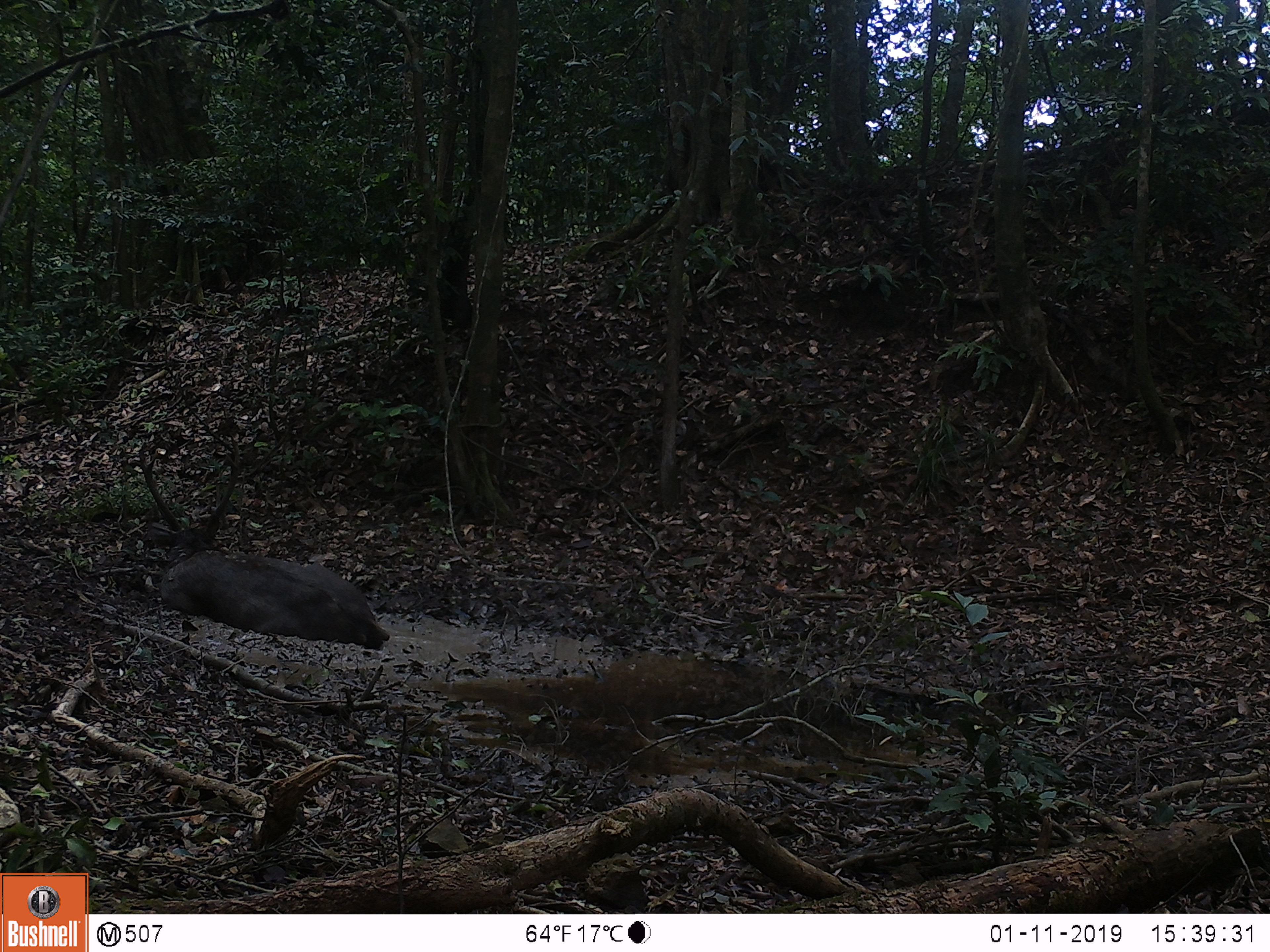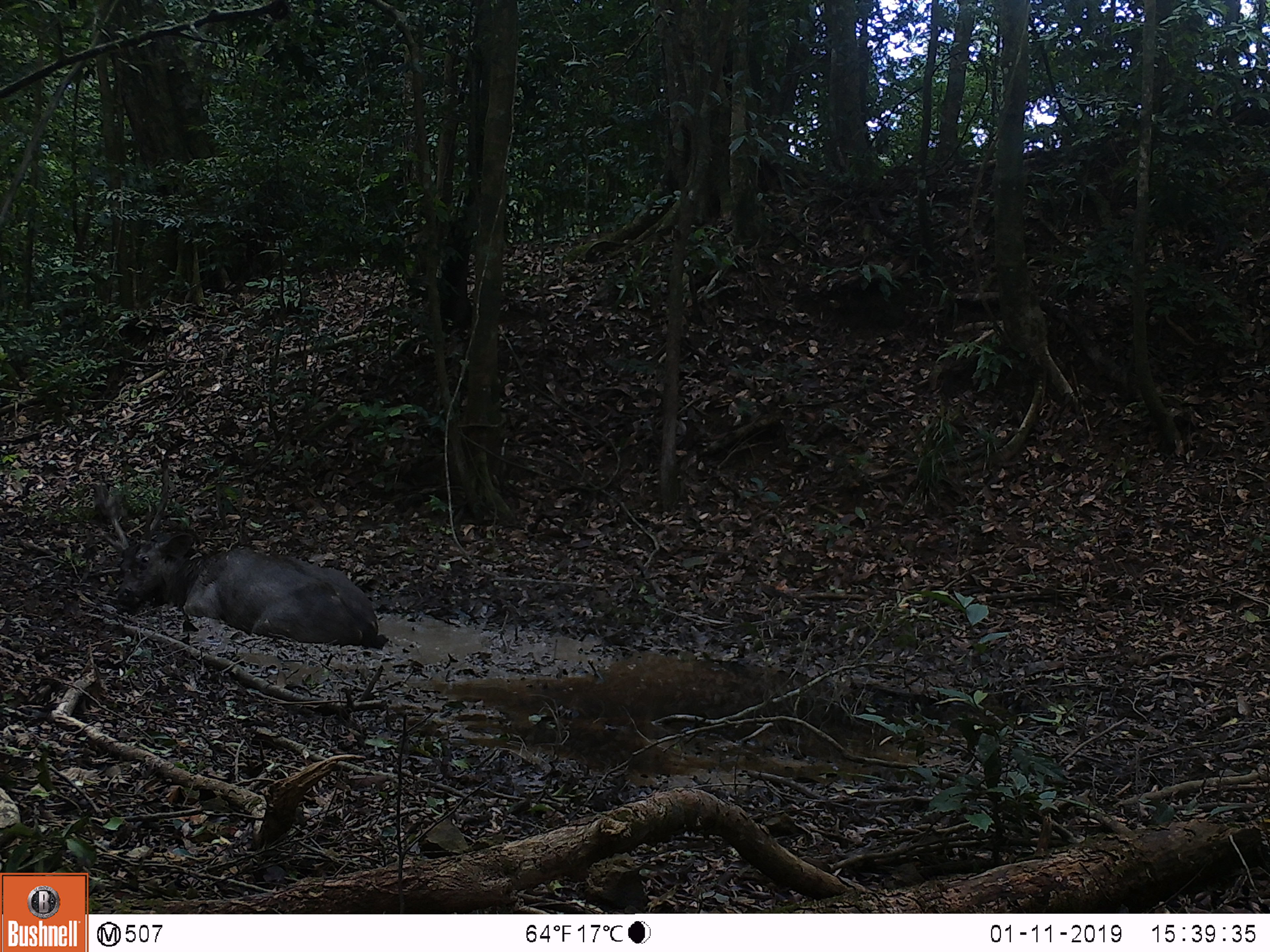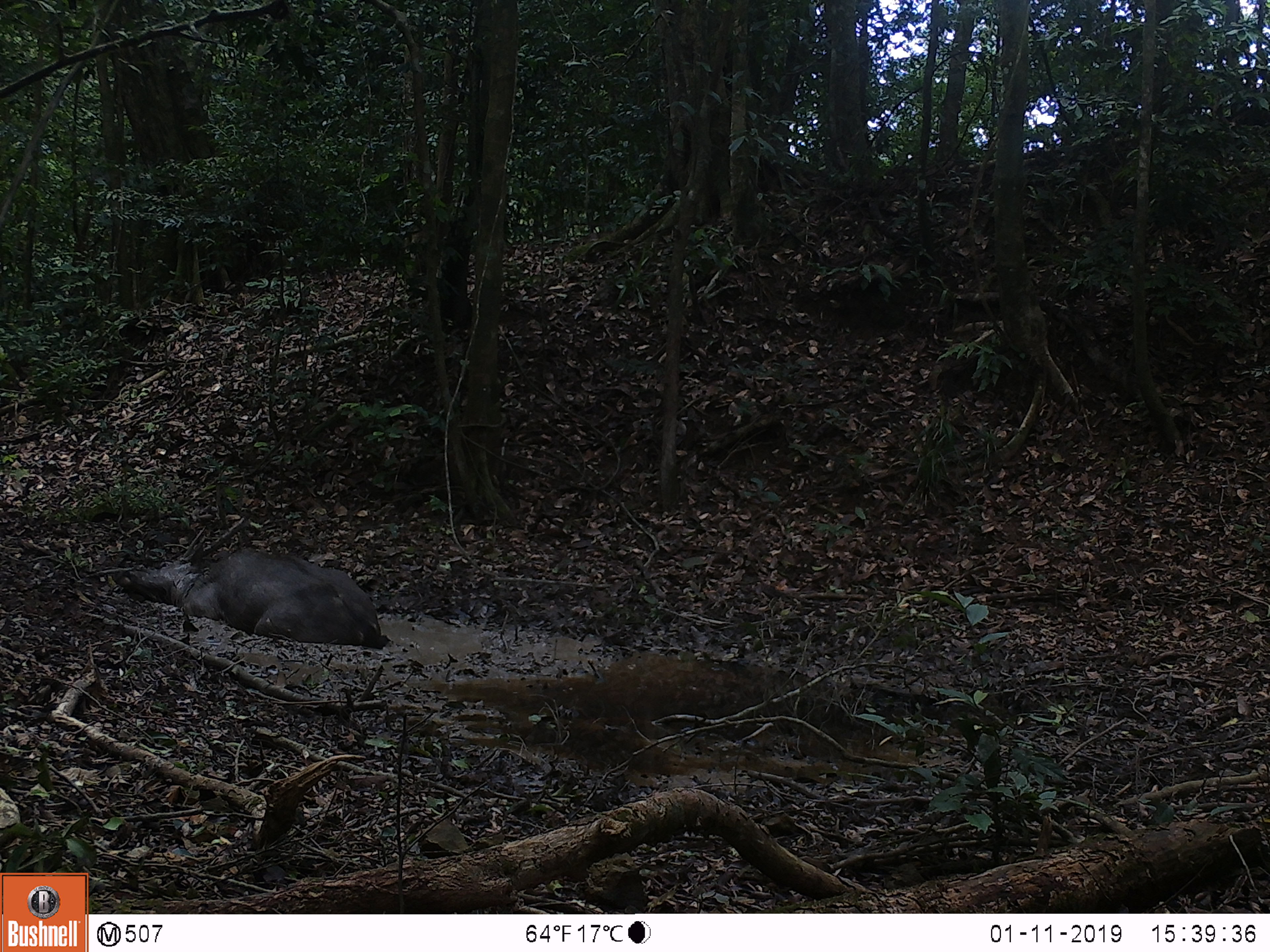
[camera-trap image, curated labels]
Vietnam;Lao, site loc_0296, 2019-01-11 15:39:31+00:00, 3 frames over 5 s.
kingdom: Animalia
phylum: Chordata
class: Mammalia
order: Artiodactyla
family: Cervidae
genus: Rusa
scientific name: Rusa unicolor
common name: sambar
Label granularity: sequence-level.